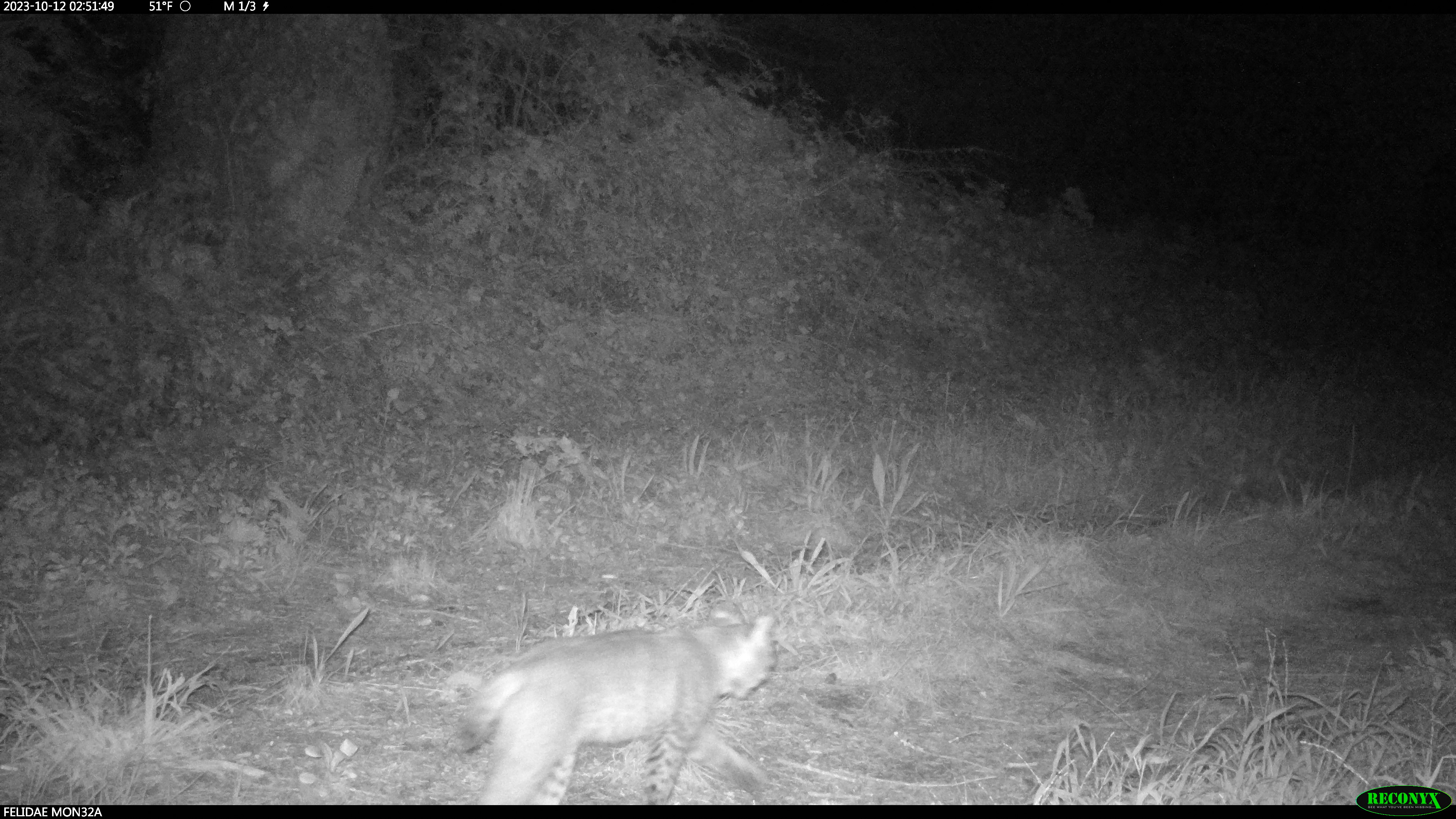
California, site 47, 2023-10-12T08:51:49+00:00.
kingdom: Animalia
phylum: Chordata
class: Mammalia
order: Carnivora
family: Felidae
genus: Lynx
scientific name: Lynx rufus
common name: bobcat